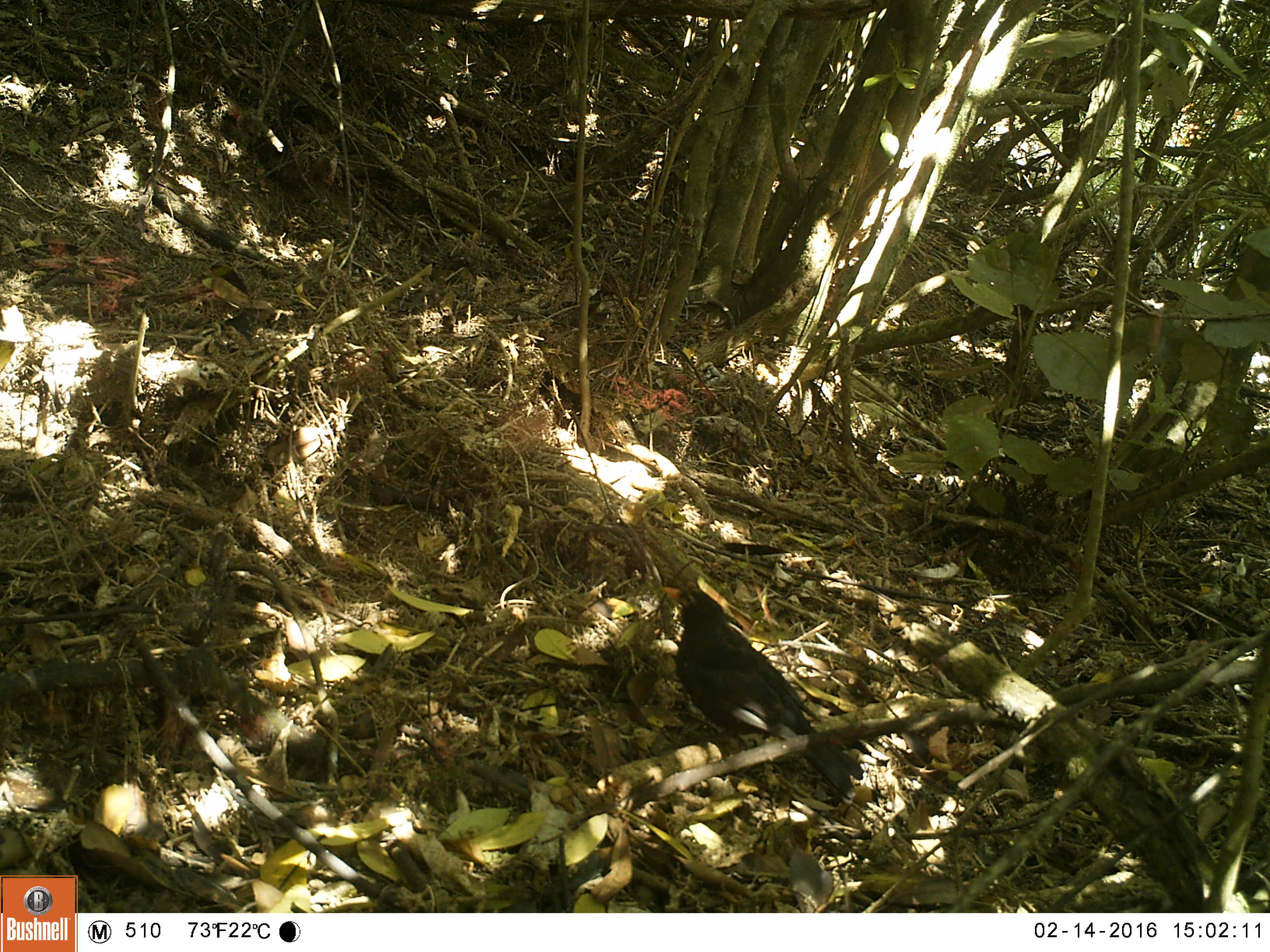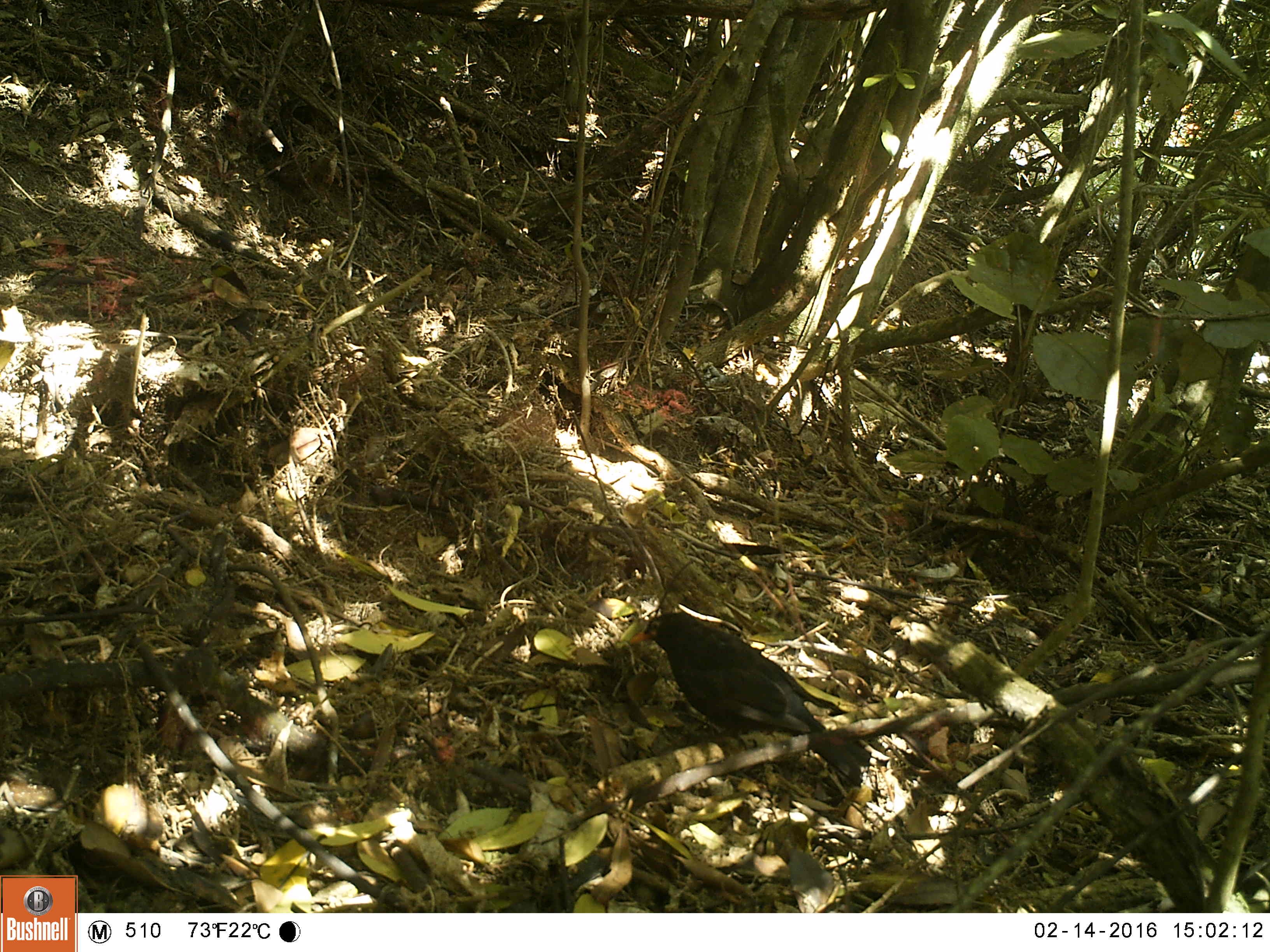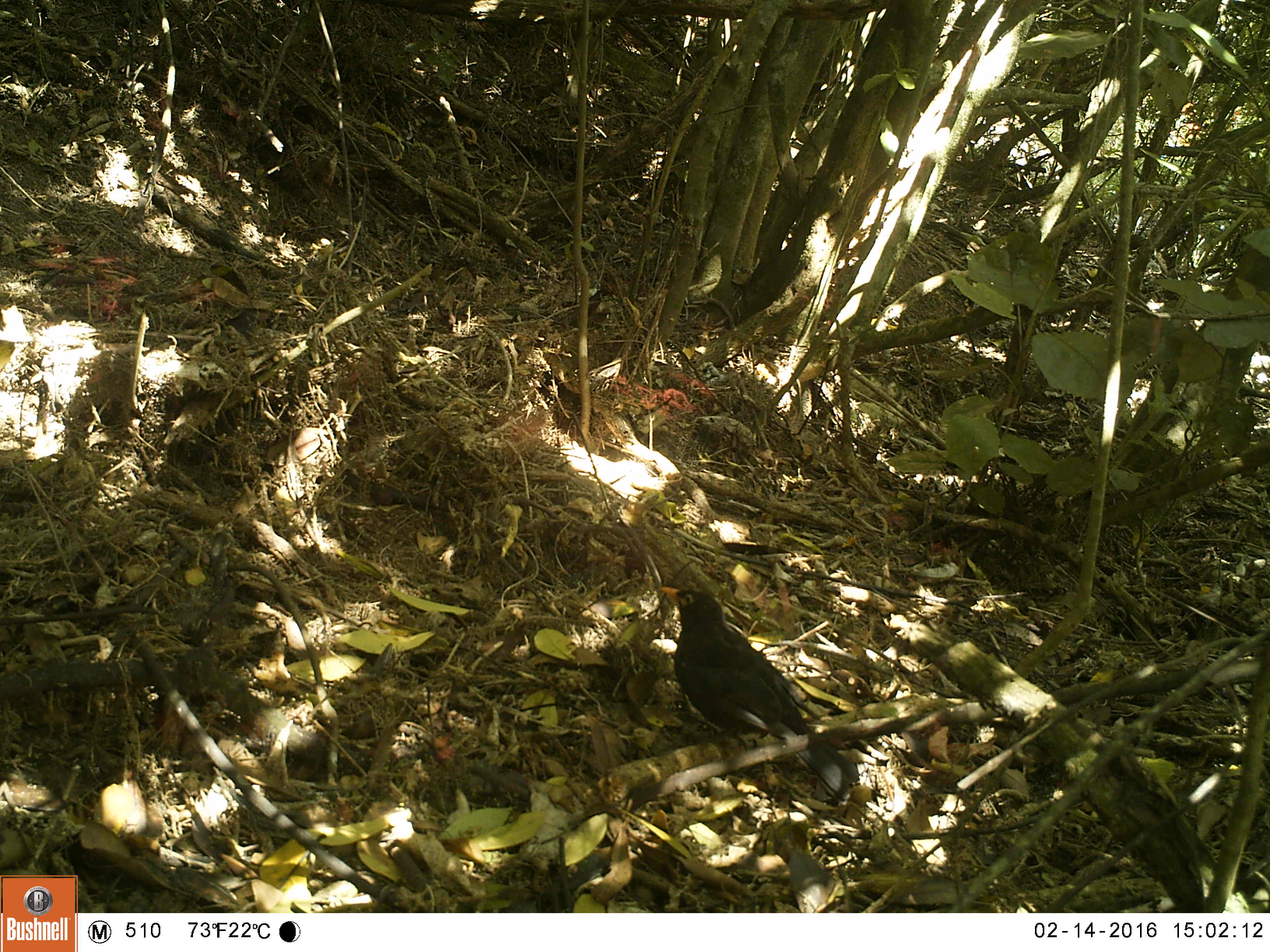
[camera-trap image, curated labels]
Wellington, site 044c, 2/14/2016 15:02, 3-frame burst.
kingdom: Animalia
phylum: Chordata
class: Aves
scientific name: Aves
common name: bird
Bird (Aves).